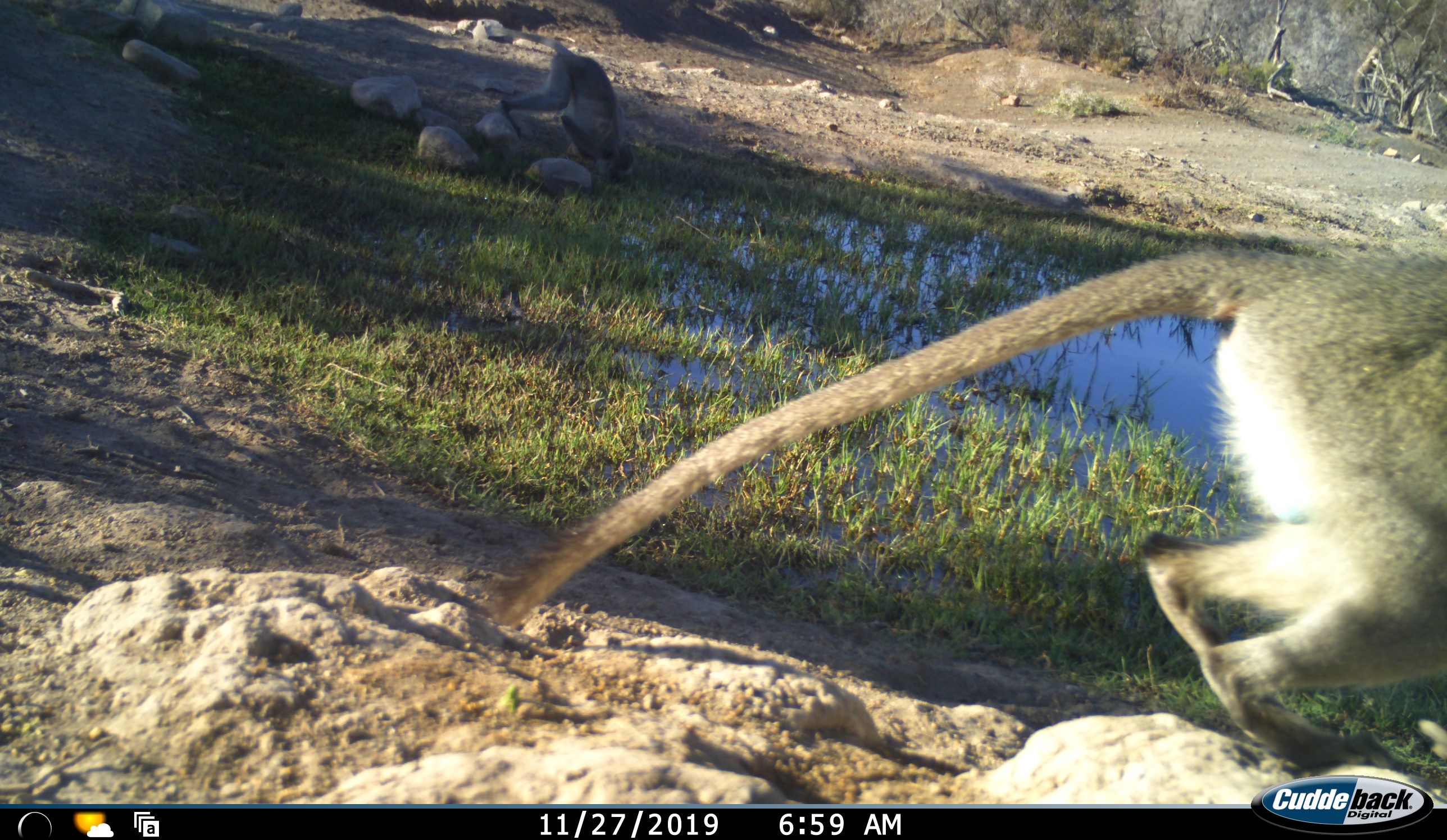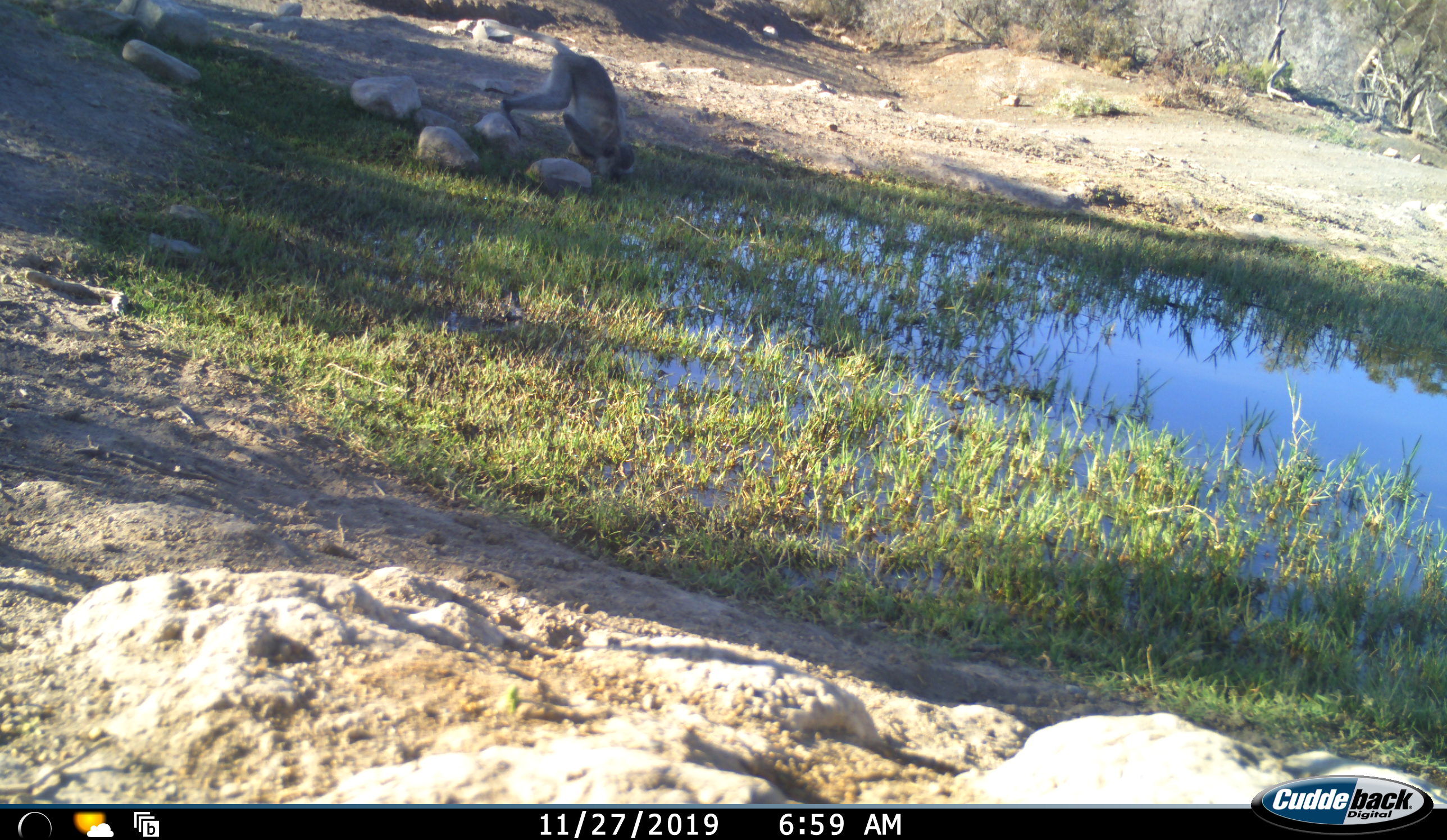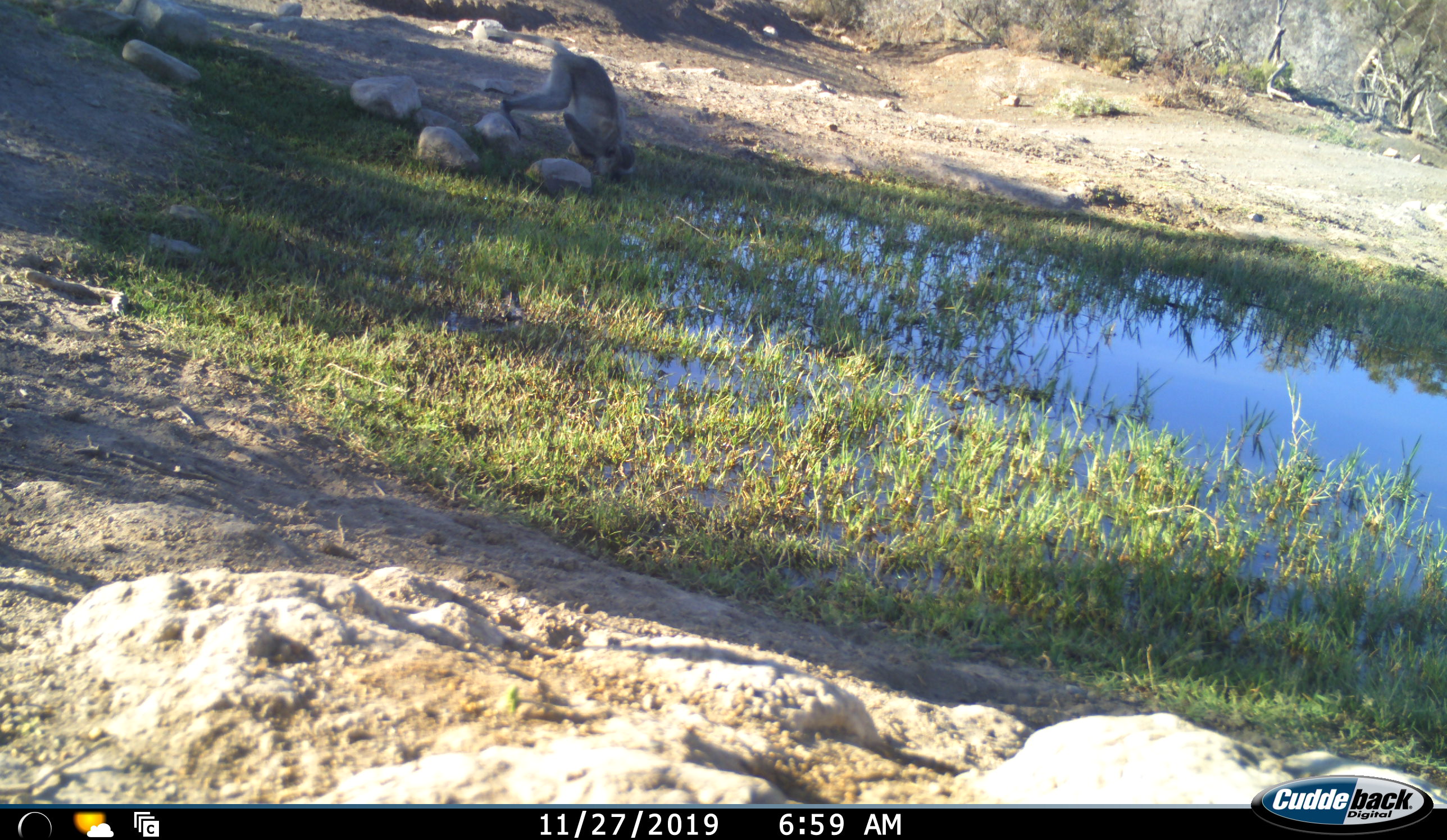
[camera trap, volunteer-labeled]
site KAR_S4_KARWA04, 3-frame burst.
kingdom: Animalia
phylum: Chordata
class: Mammalia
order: Primates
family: Cercopithecidae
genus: Chlorocebus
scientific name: Chlorocebus pygerythrus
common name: vervet monkey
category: monkeyvervet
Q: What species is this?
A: Monkeyvervet (vervet monkey) (Chlorocebus pygerythrus).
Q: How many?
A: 2.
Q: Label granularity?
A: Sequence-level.